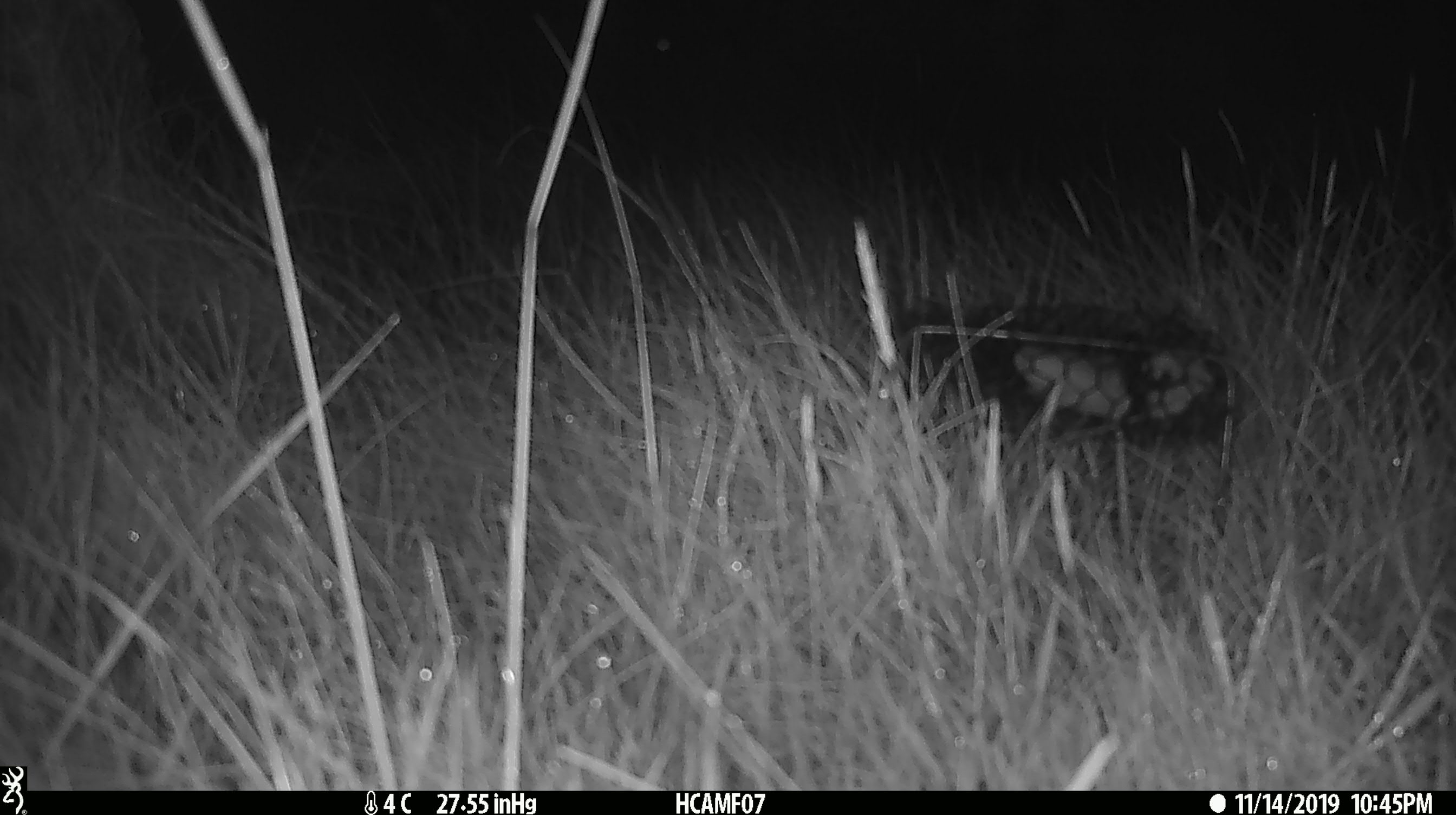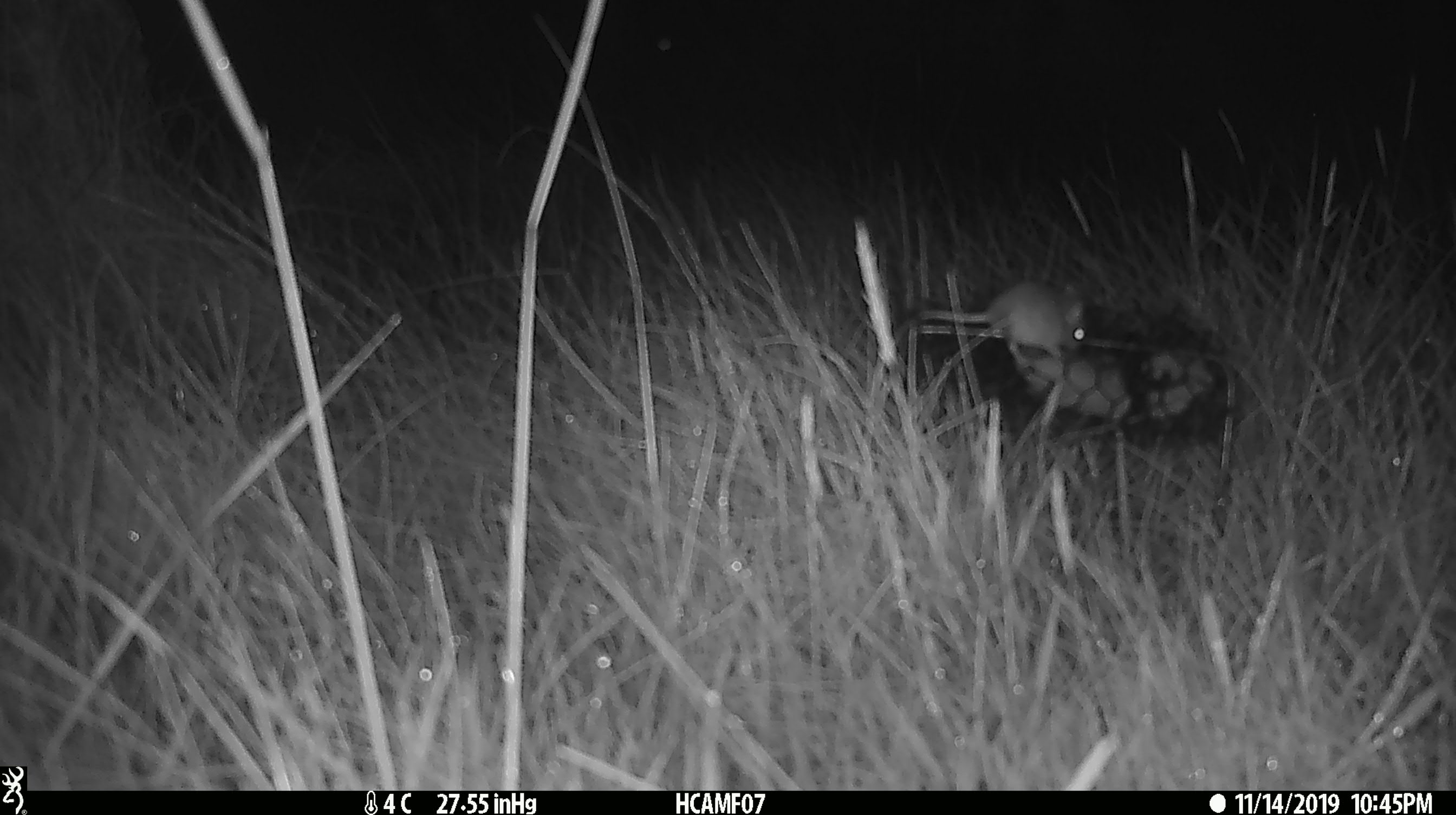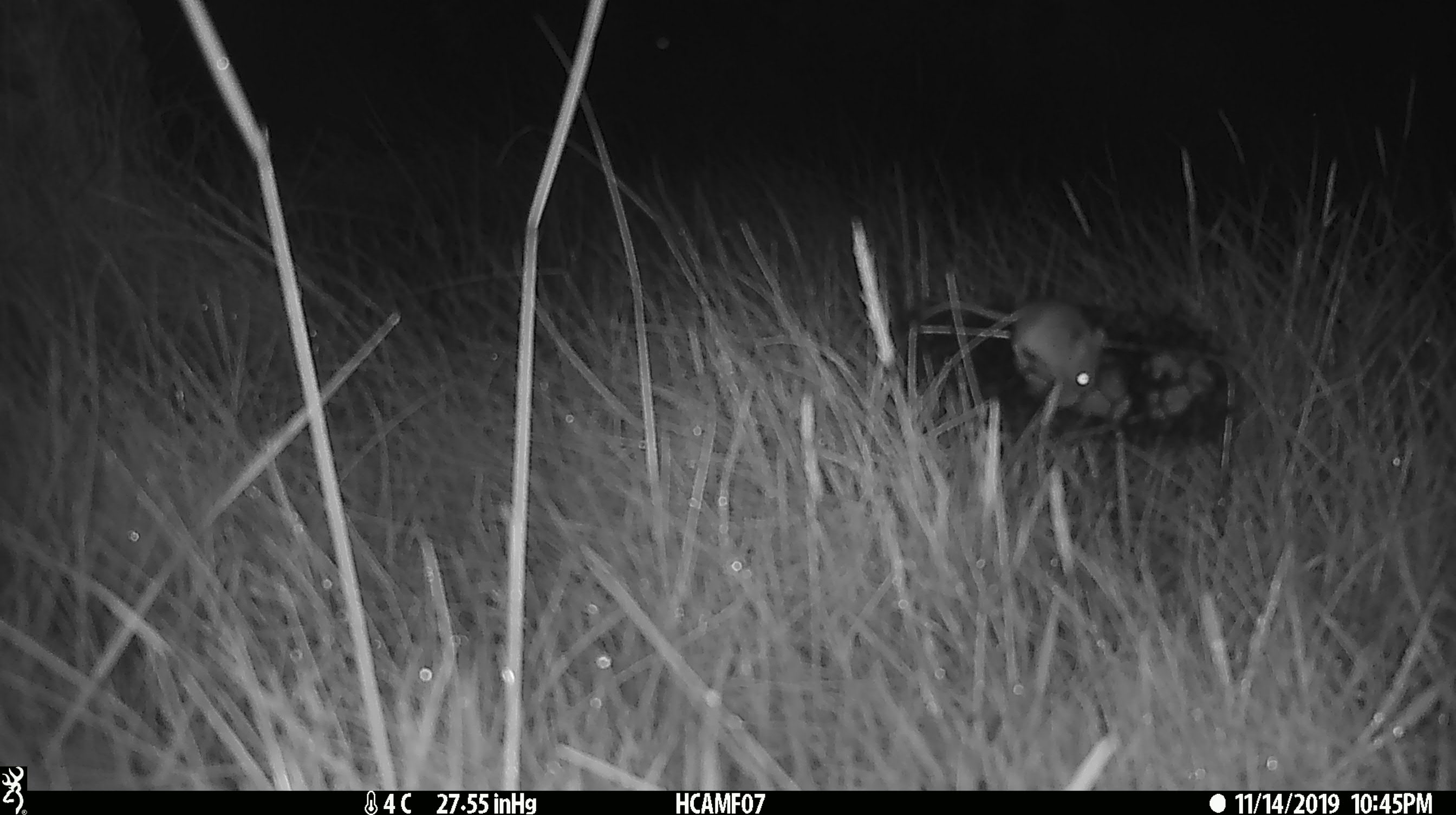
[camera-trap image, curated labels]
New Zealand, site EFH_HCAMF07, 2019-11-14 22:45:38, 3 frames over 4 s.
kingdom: Animalia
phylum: Chordata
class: Mammalia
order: Rodentia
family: Muridae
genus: Mus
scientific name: Mus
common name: mouse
Mouse (Mus).